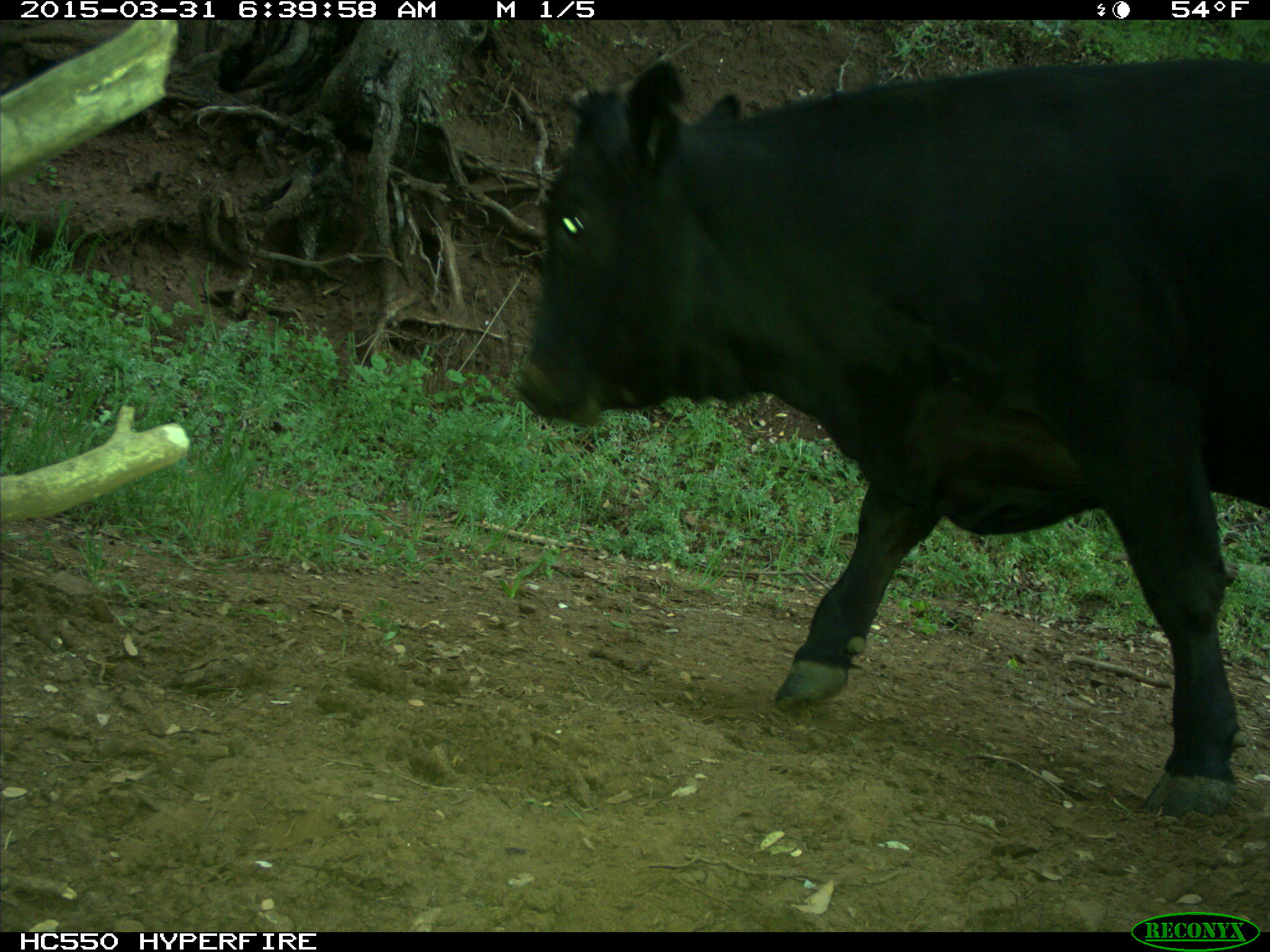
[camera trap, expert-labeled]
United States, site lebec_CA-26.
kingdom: Animalia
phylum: Chordata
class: Mammalia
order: Artiodactyla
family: Bovidae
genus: Bos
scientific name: Bos taurus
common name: domestic cow